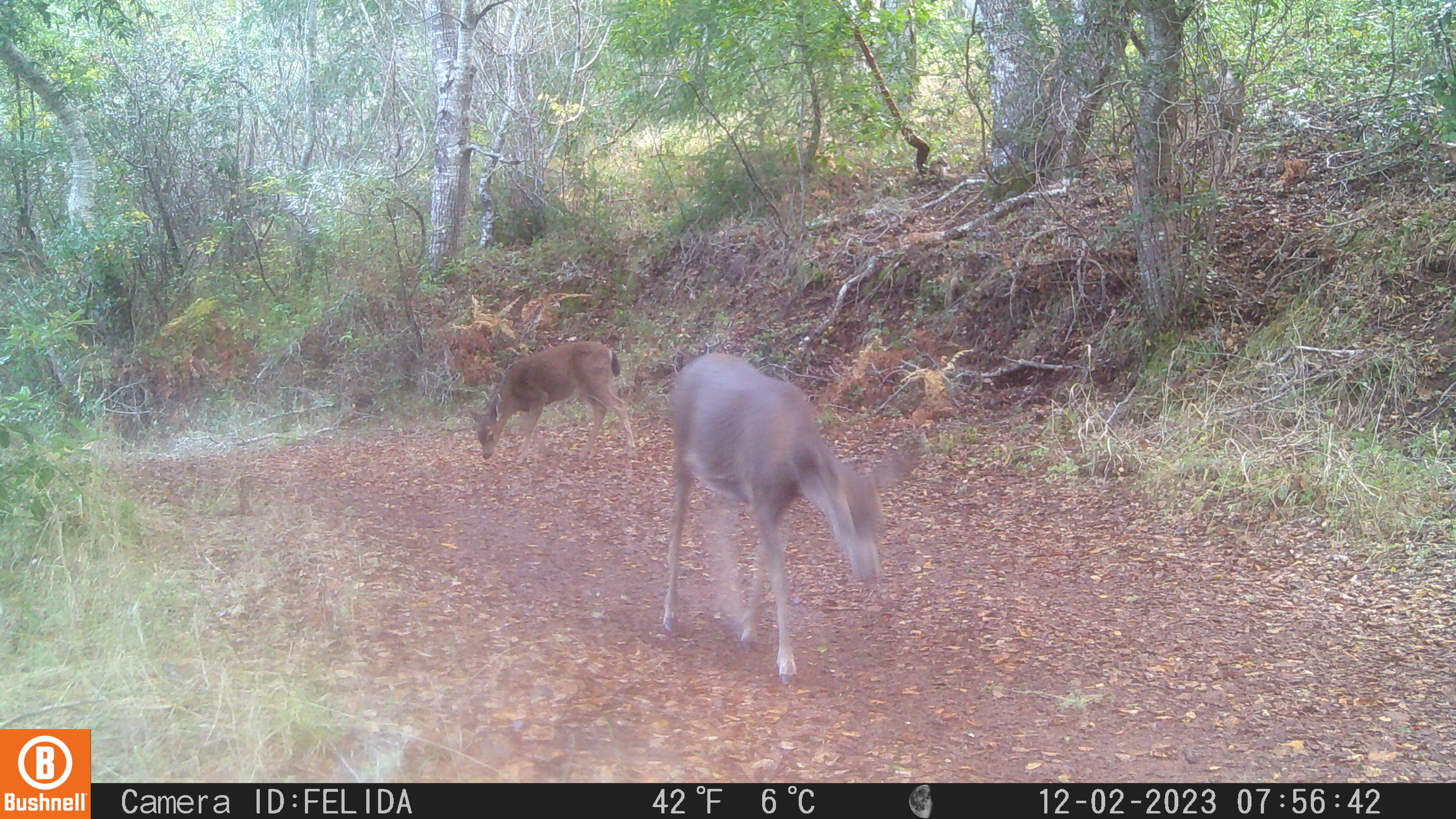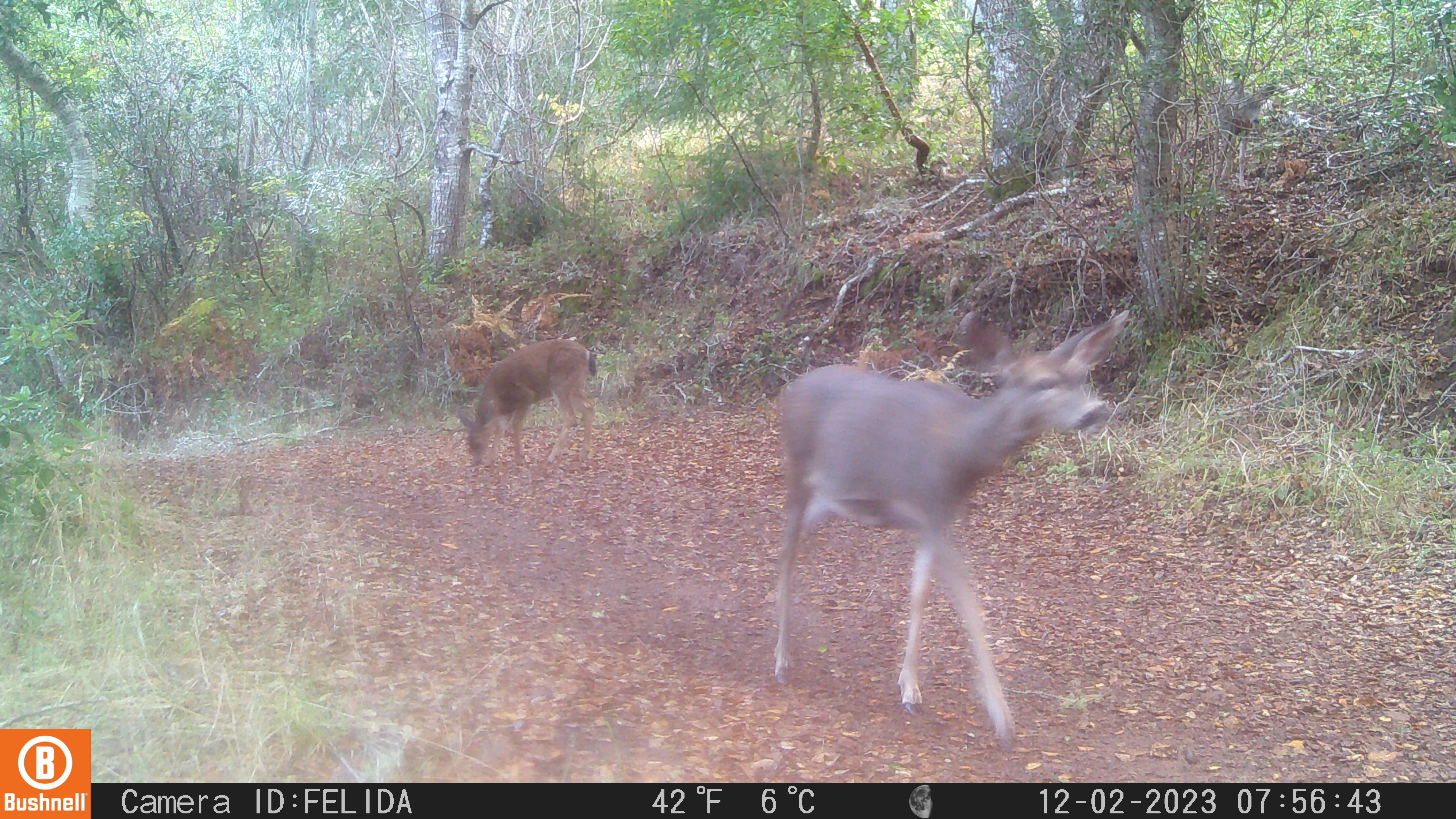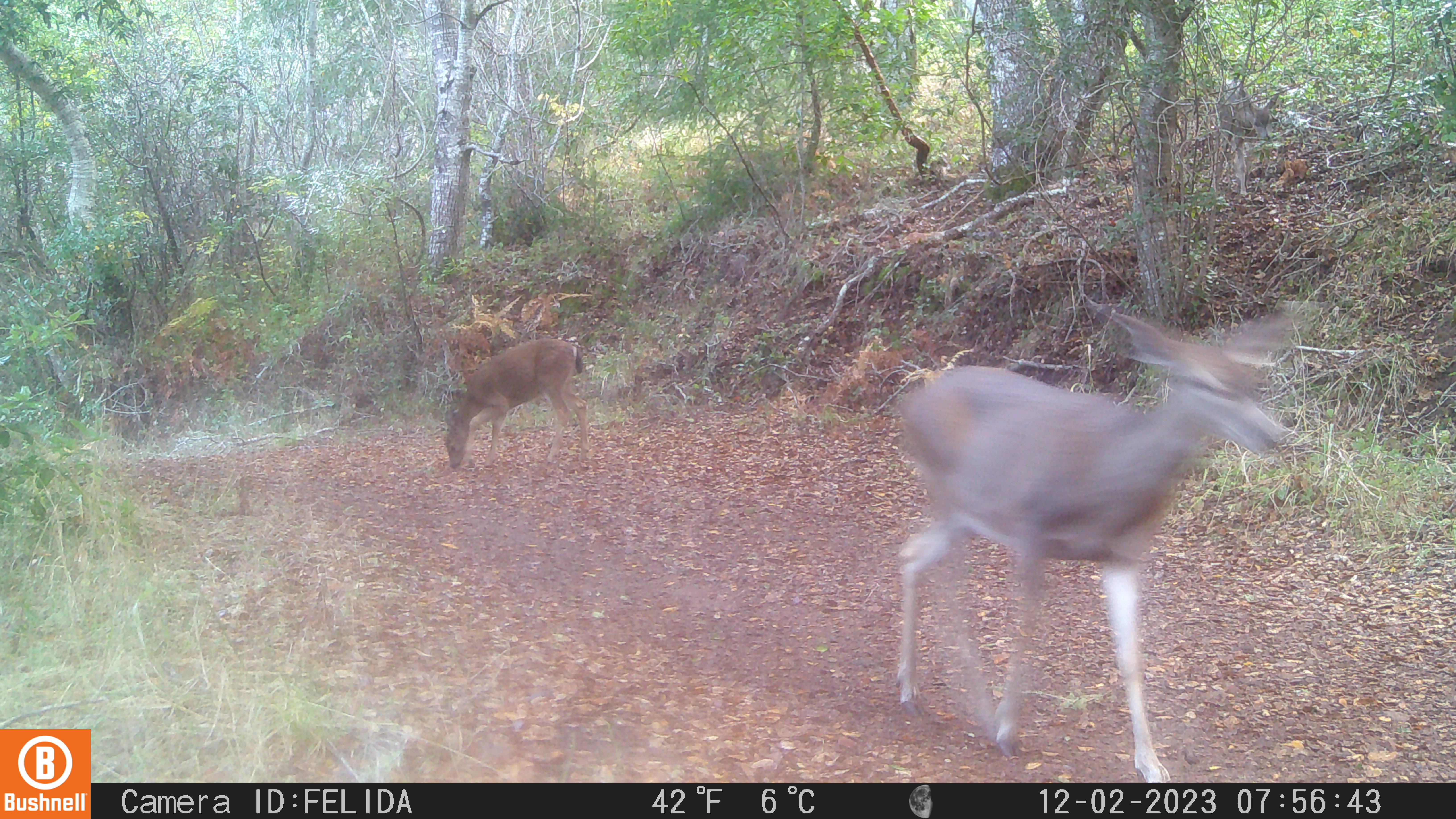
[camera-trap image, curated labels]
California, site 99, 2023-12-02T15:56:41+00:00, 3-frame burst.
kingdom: Animalia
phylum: Chordata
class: Mammalia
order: Artiodactyla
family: Cervidae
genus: Odocoileus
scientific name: Odocoileus hemionus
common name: mule deer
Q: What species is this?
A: Mule deer (Odocoileus hemionus).